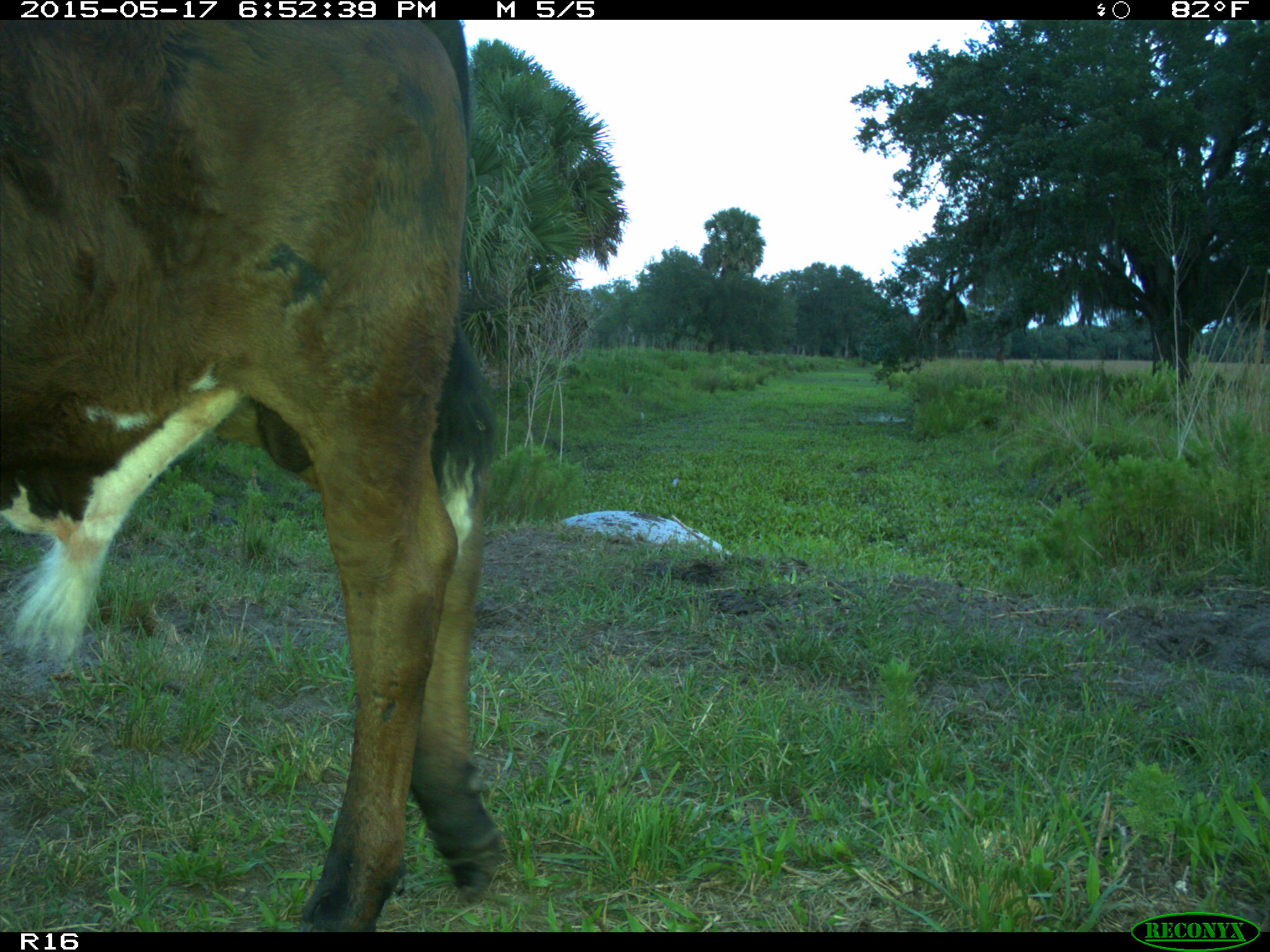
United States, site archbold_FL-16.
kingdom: Animalia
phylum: Chordata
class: Mammalia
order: Artiodactyla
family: Bovidae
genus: Bos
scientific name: Bos taurus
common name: domestic cow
Bos taurus (domestic cow).